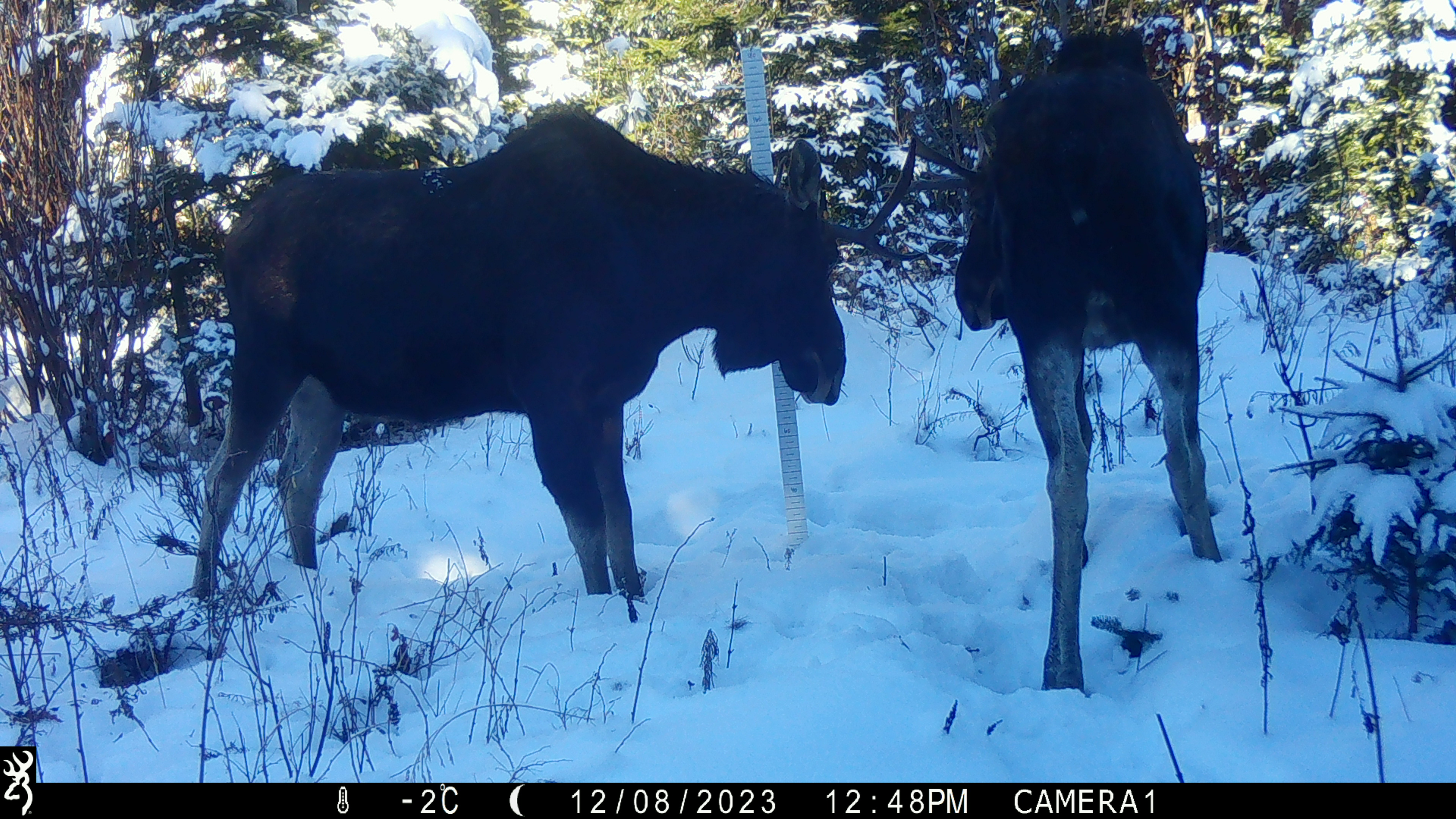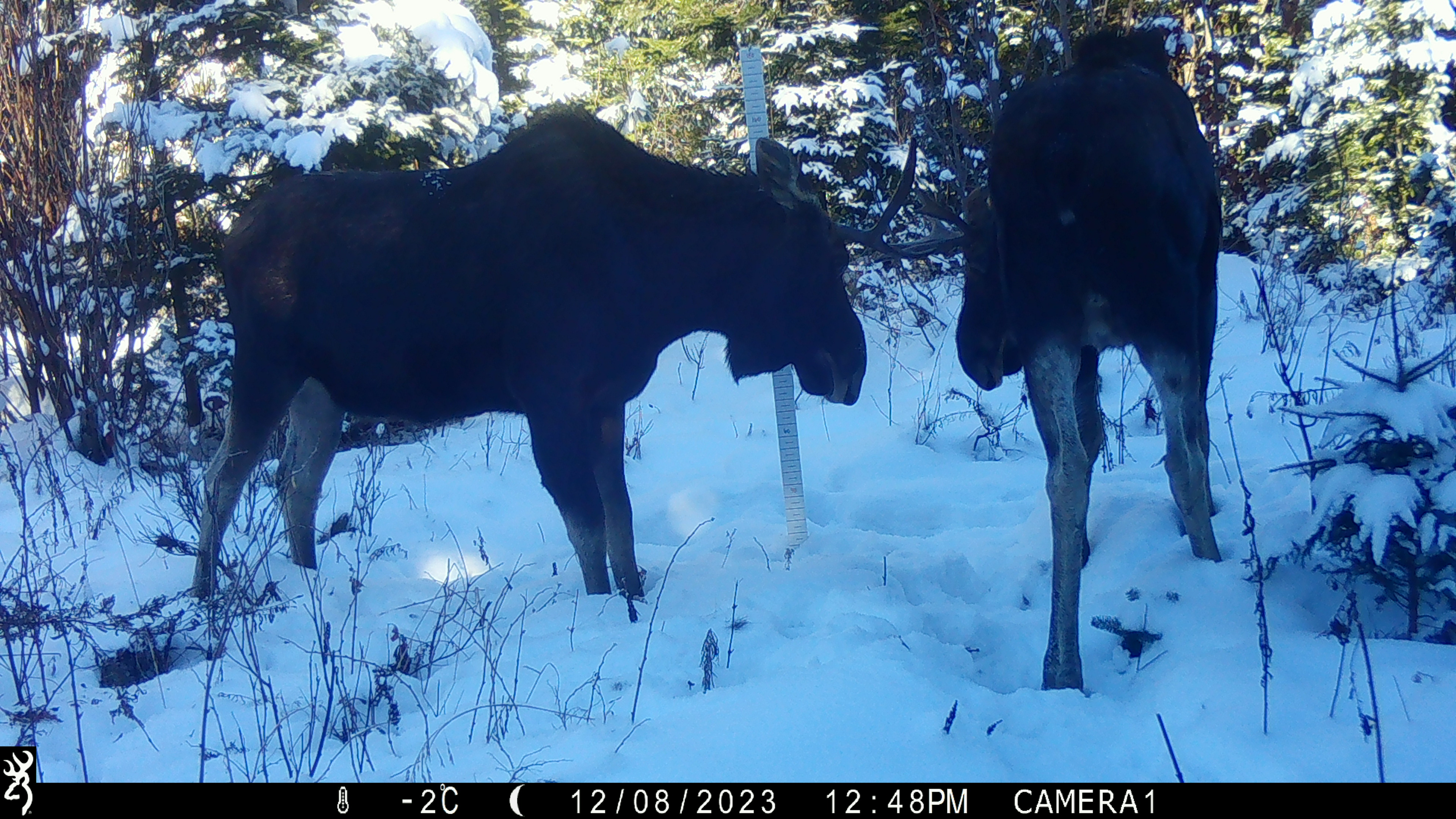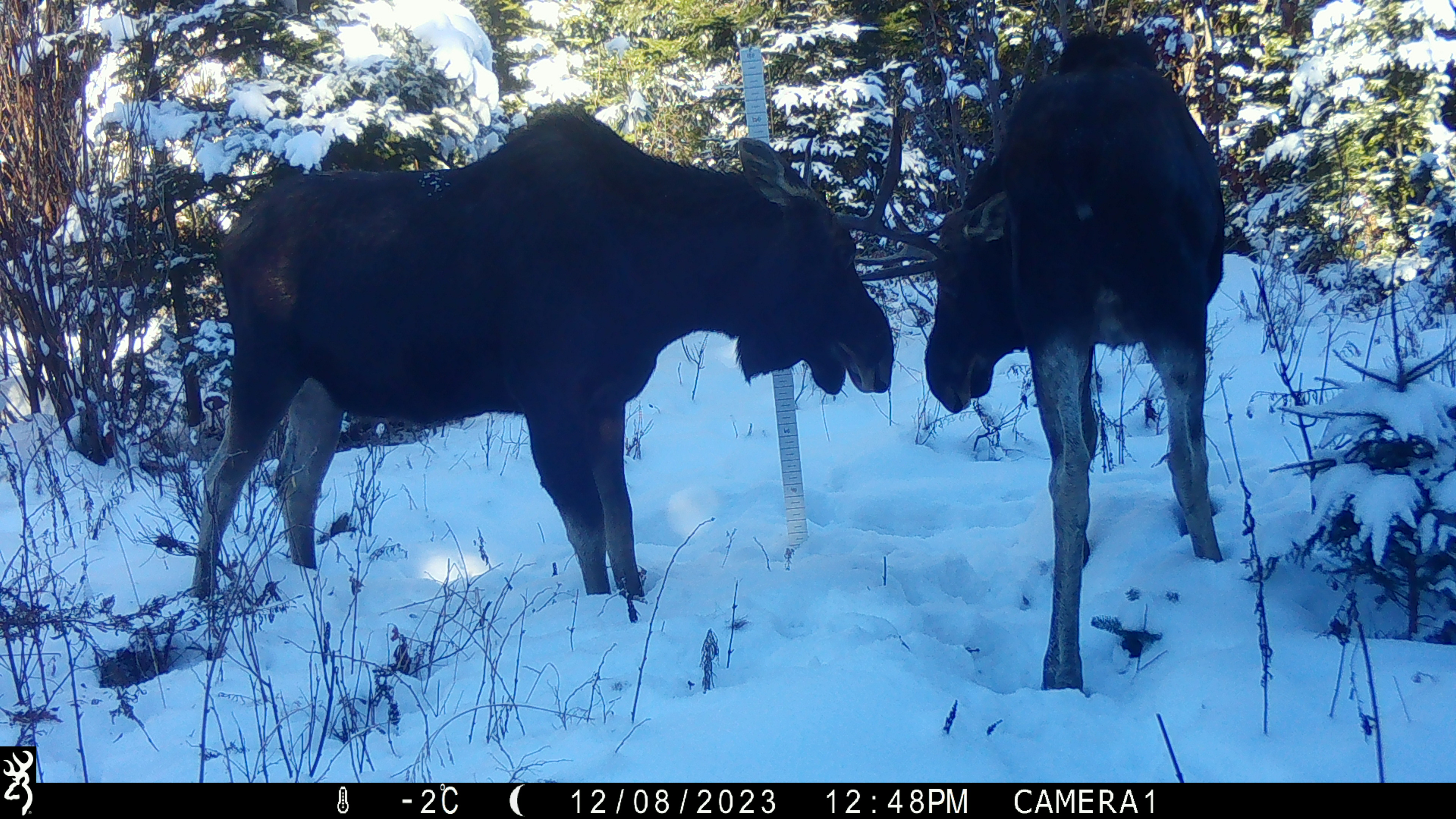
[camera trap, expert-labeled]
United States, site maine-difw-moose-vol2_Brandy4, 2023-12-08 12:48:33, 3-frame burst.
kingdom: Animalia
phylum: Chordata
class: Mammalia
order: Artiodactyla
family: Cervidae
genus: Alces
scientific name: Alces alces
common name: moose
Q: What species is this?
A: Moose (Alces alces).